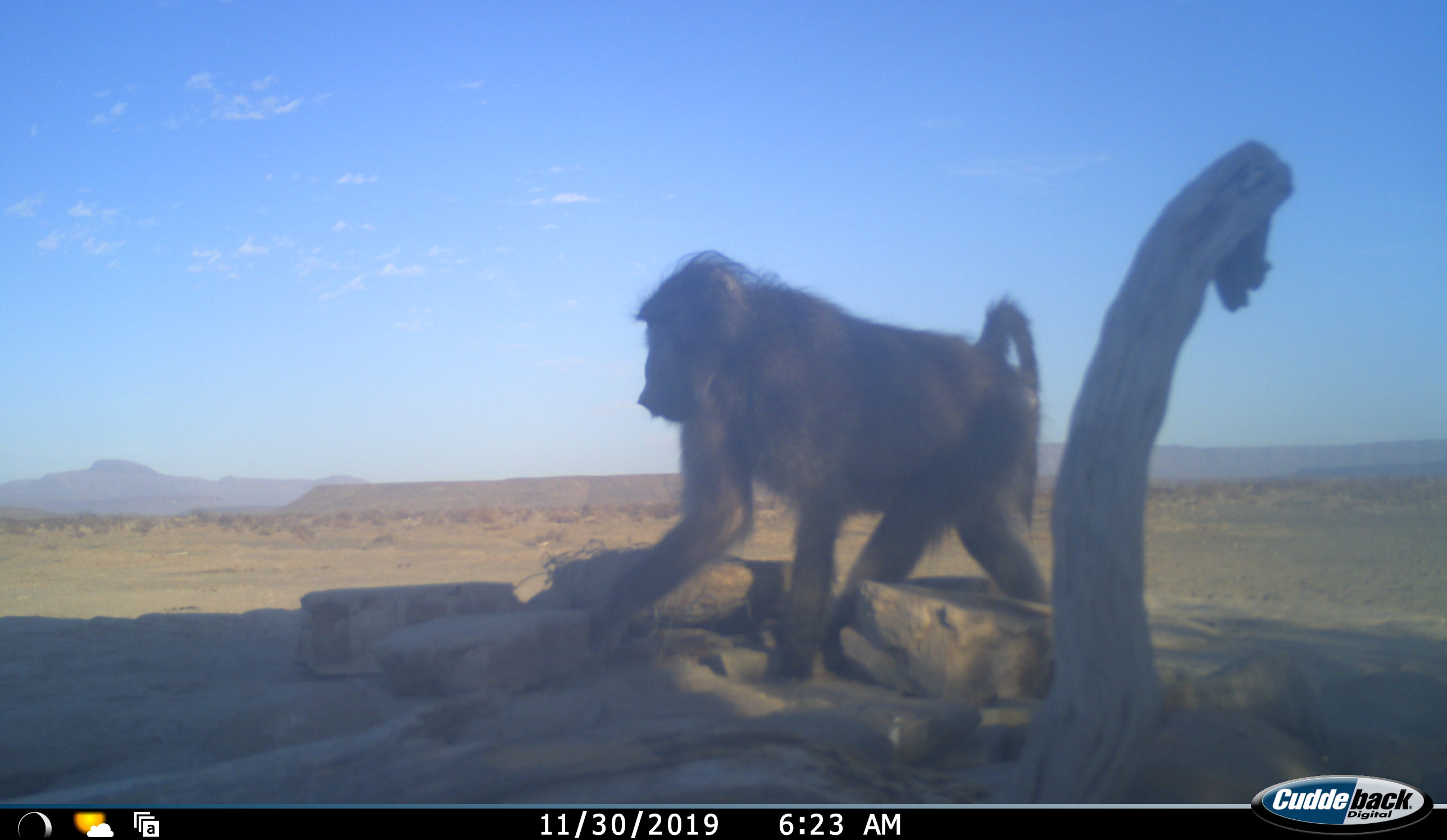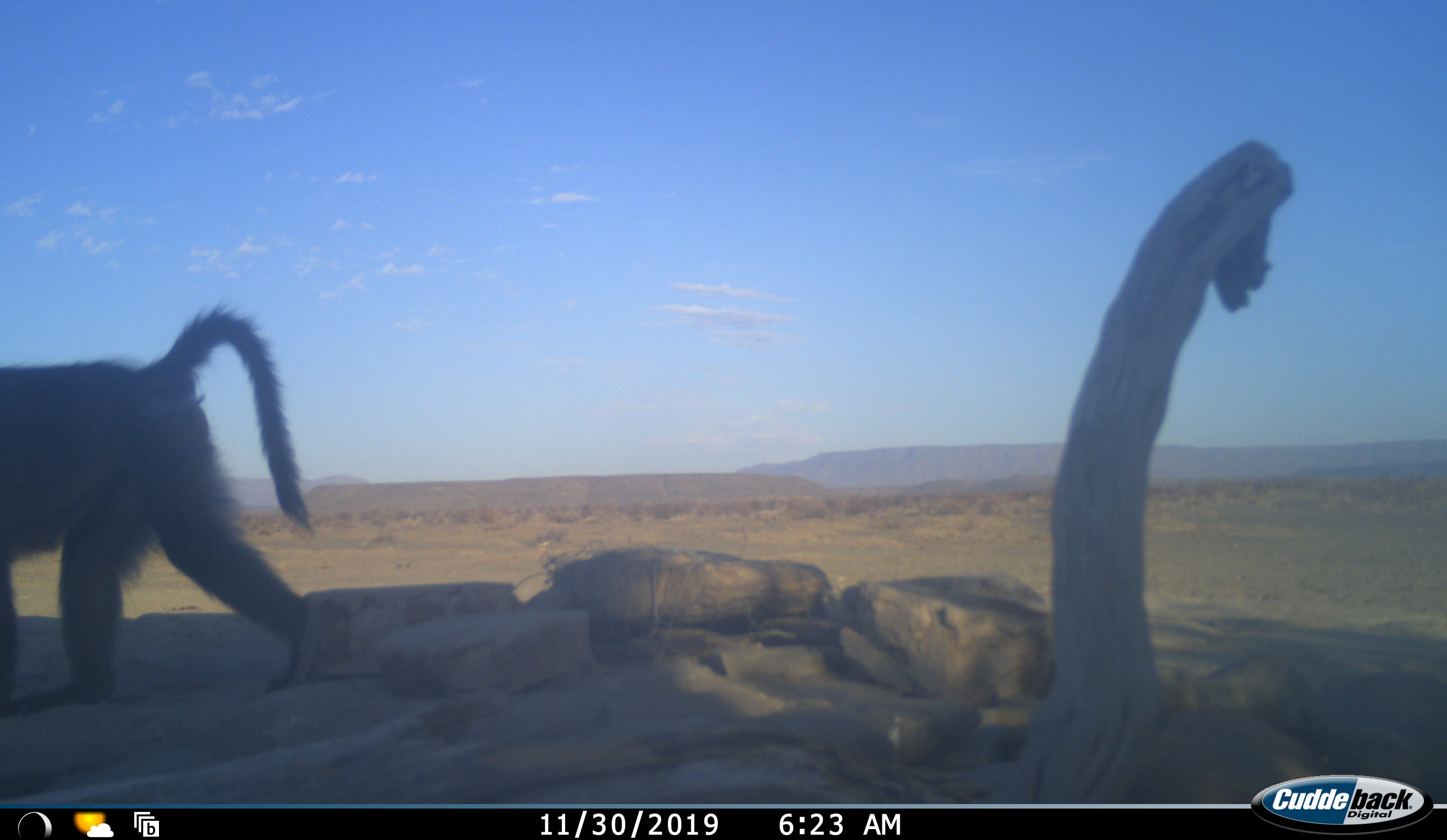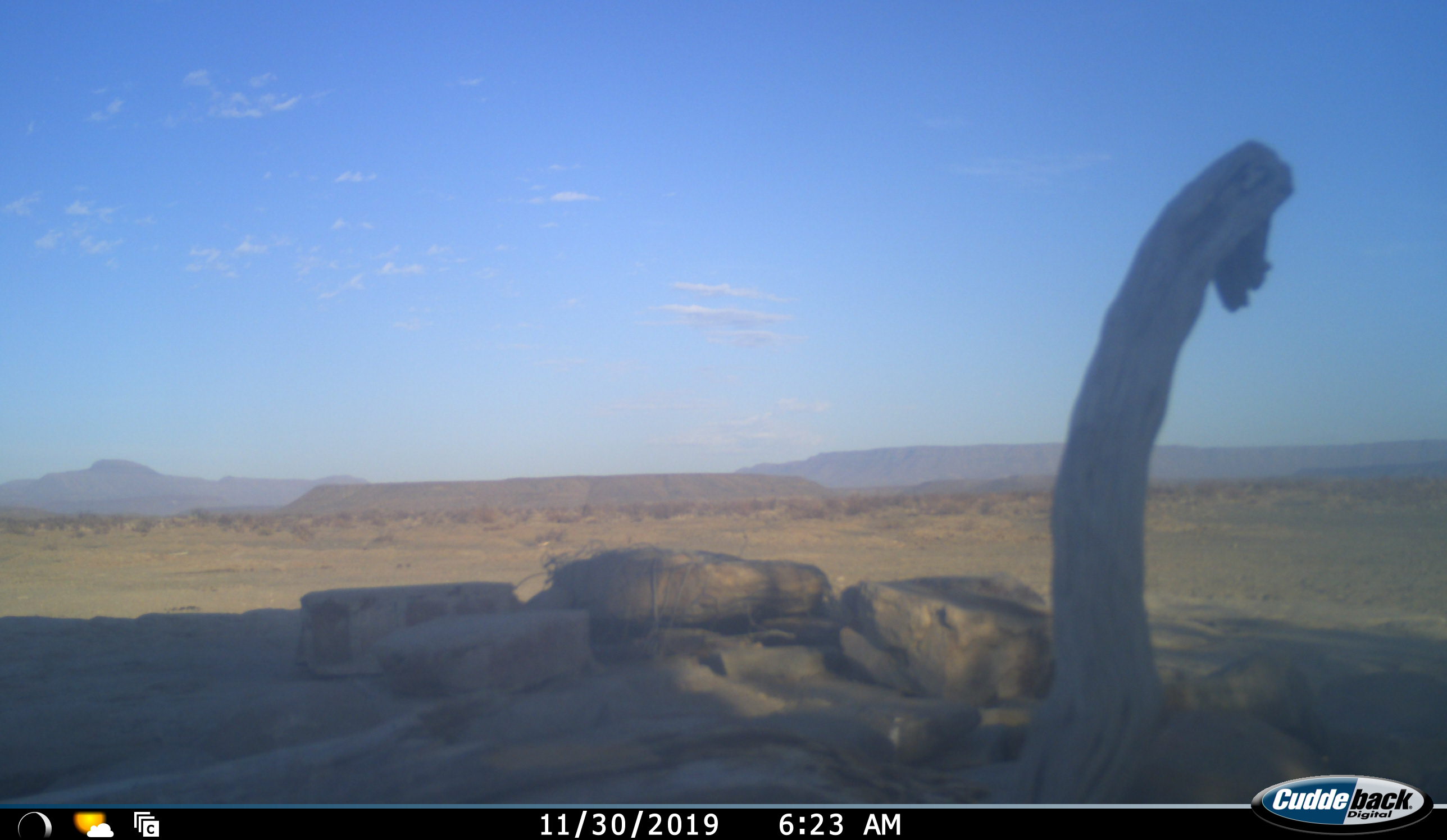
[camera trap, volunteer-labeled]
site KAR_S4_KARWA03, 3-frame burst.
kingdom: Animalia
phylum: Chordata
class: Mammalia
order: Primates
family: Cercopithecidae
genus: Papio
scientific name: Papio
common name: baboon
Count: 1.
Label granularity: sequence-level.